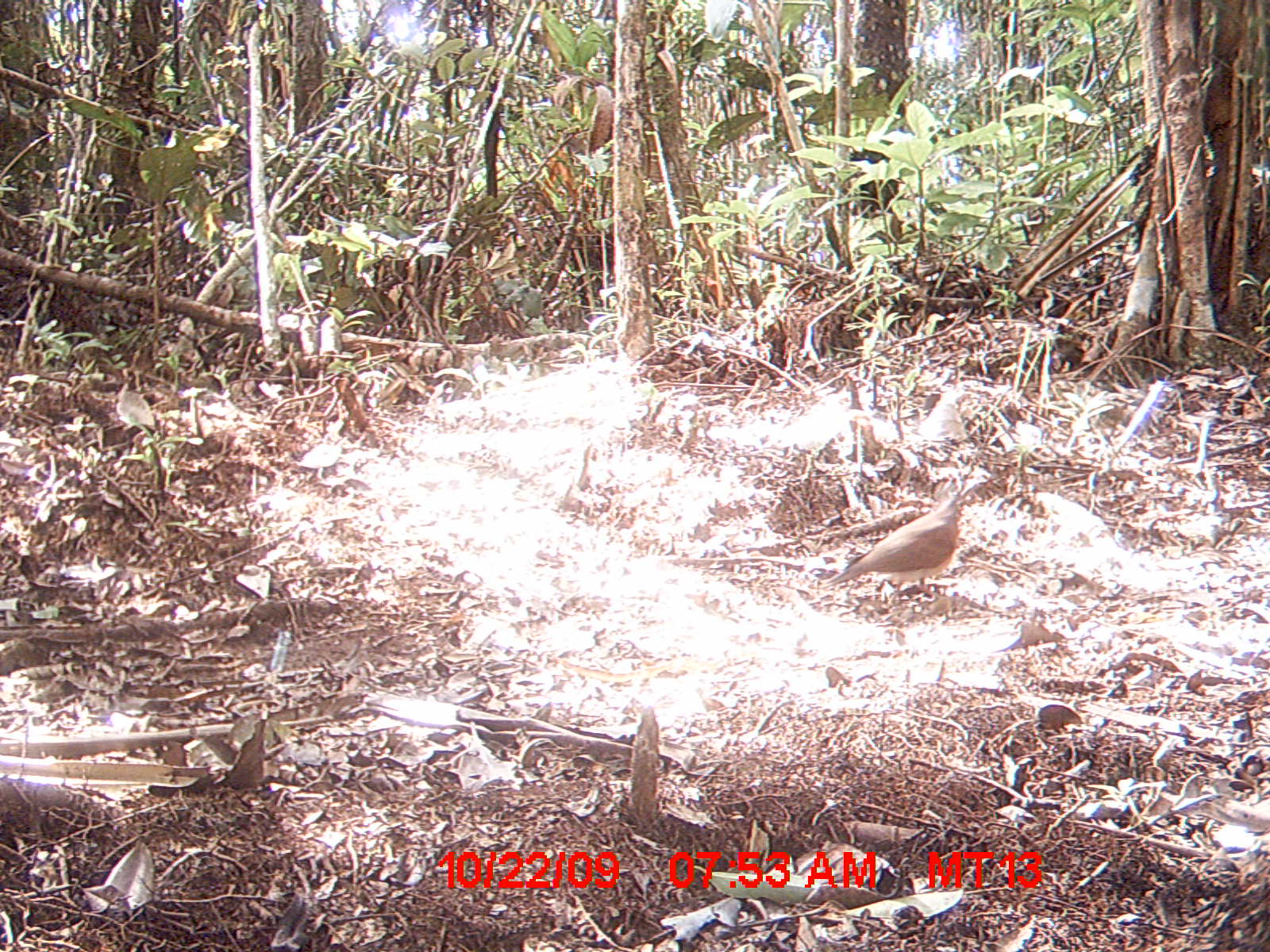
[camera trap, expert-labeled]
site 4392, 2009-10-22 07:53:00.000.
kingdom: Animalia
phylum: Chordata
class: Aves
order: Columbiformes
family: Columbidae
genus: Streptopelia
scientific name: Streptopelia picturata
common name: madagascar turtle-dove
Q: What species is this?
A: Streptopelia picturata (madagascar turtle-dove).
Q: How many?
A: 3.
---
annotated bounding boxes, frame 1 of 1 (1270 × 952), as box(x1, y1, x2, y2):
streptopelia picturata: box(818, 489, 968, 605)